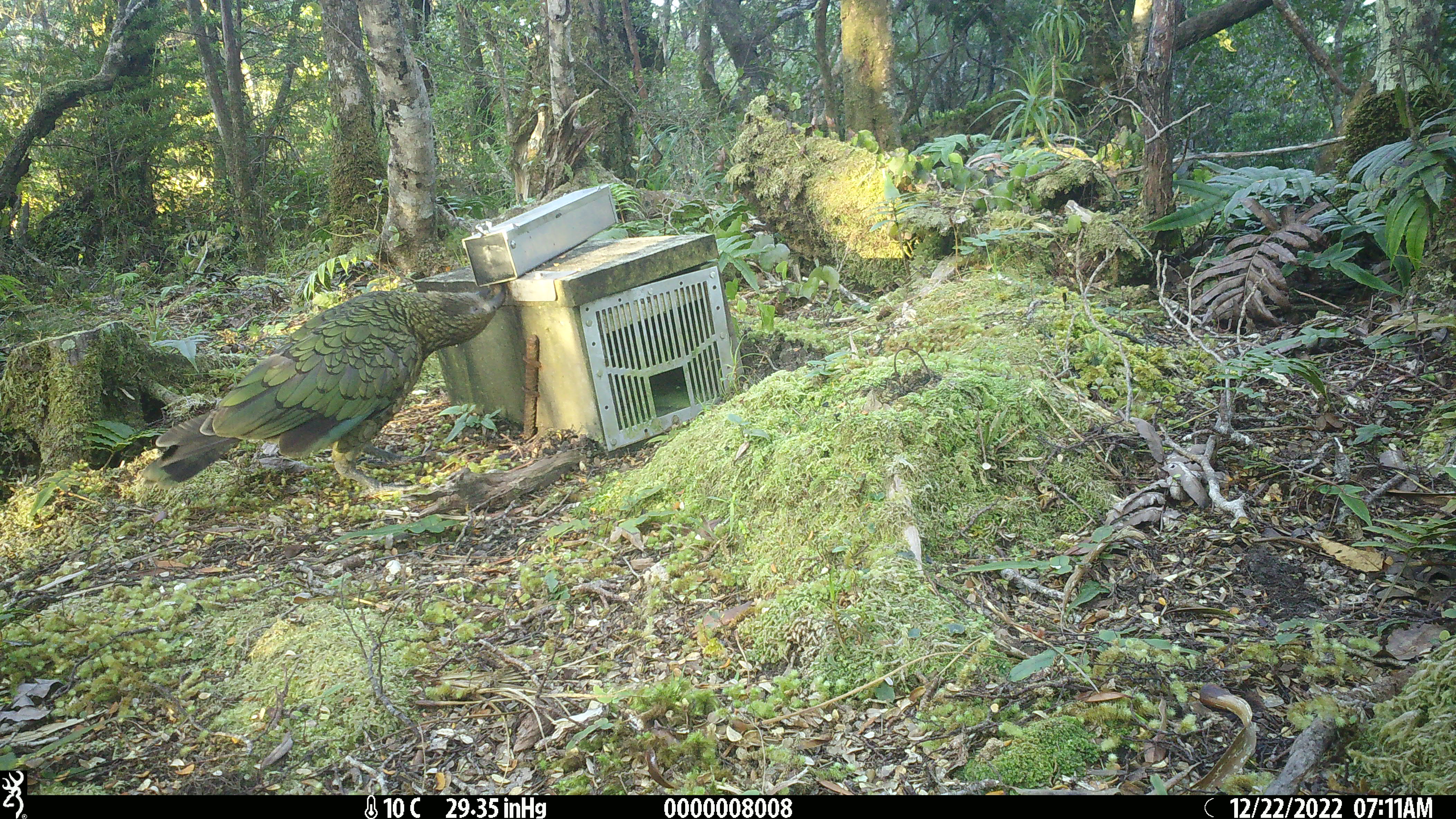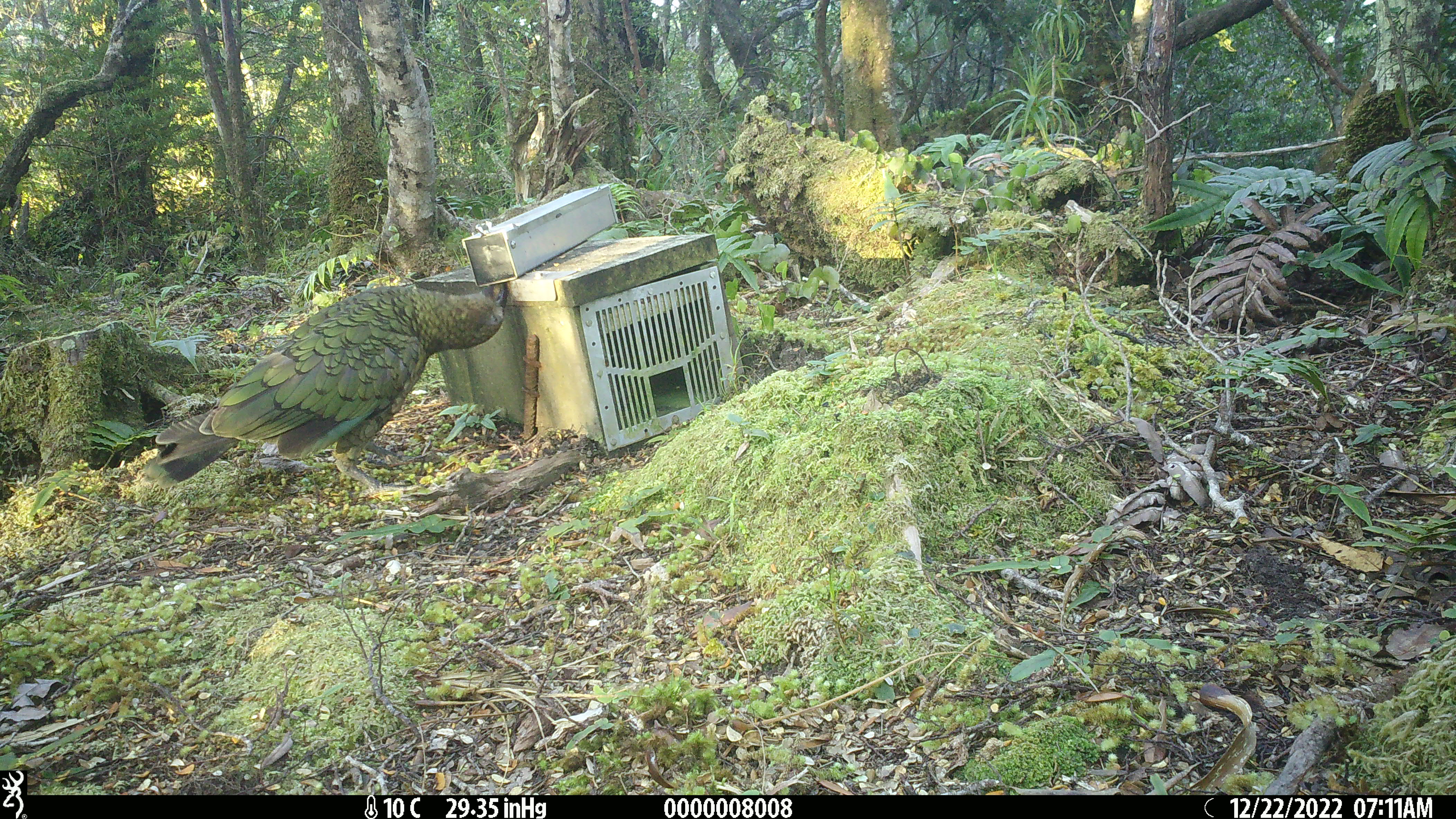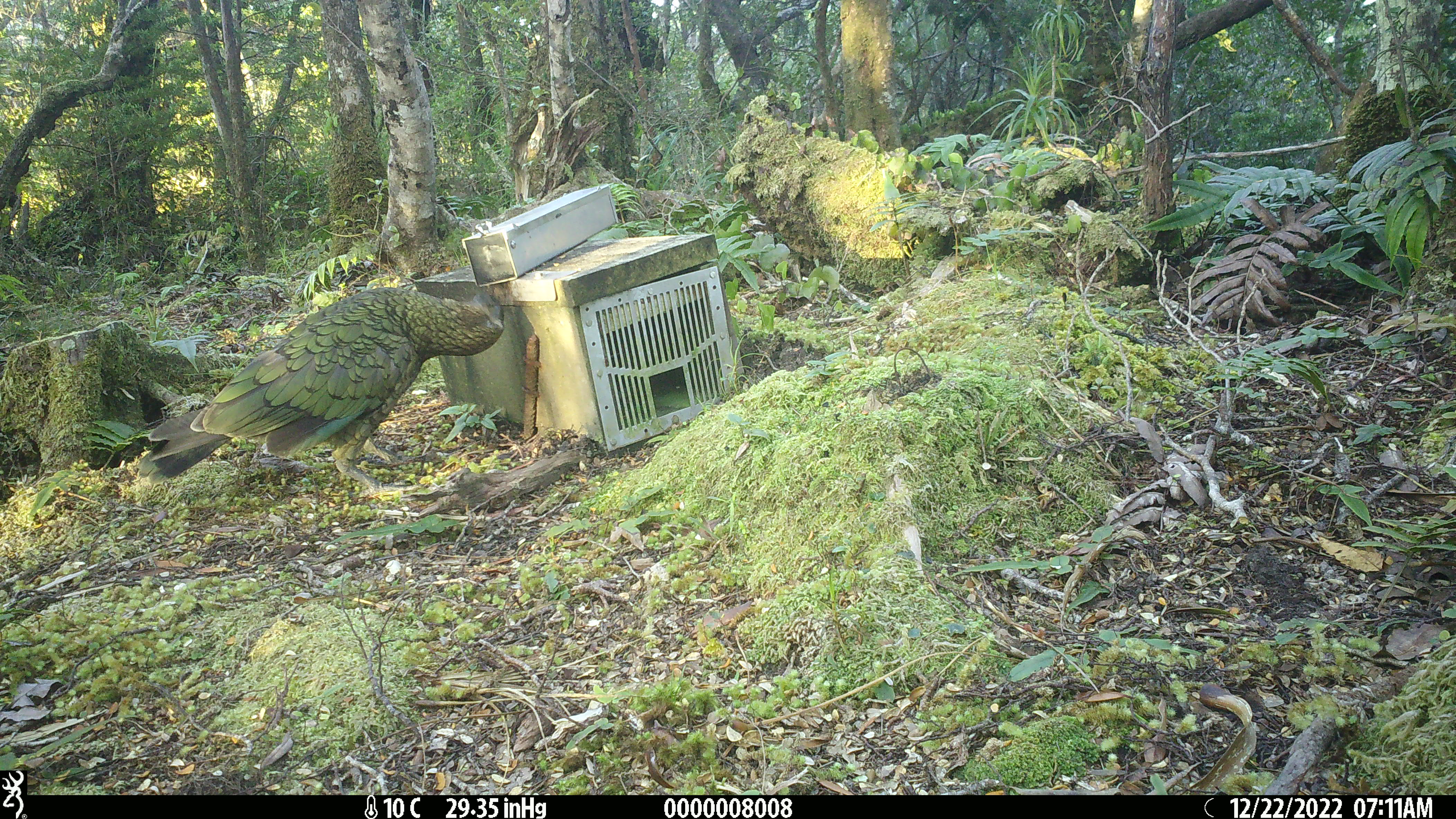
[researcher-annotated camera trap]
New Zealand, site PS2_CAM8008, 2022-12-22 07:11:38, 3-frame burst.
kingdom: Animalia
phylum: Chordata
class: Aves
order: Psittaciformes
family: Strigopidae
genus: Nestor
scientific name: Nestor notabilis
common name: kea